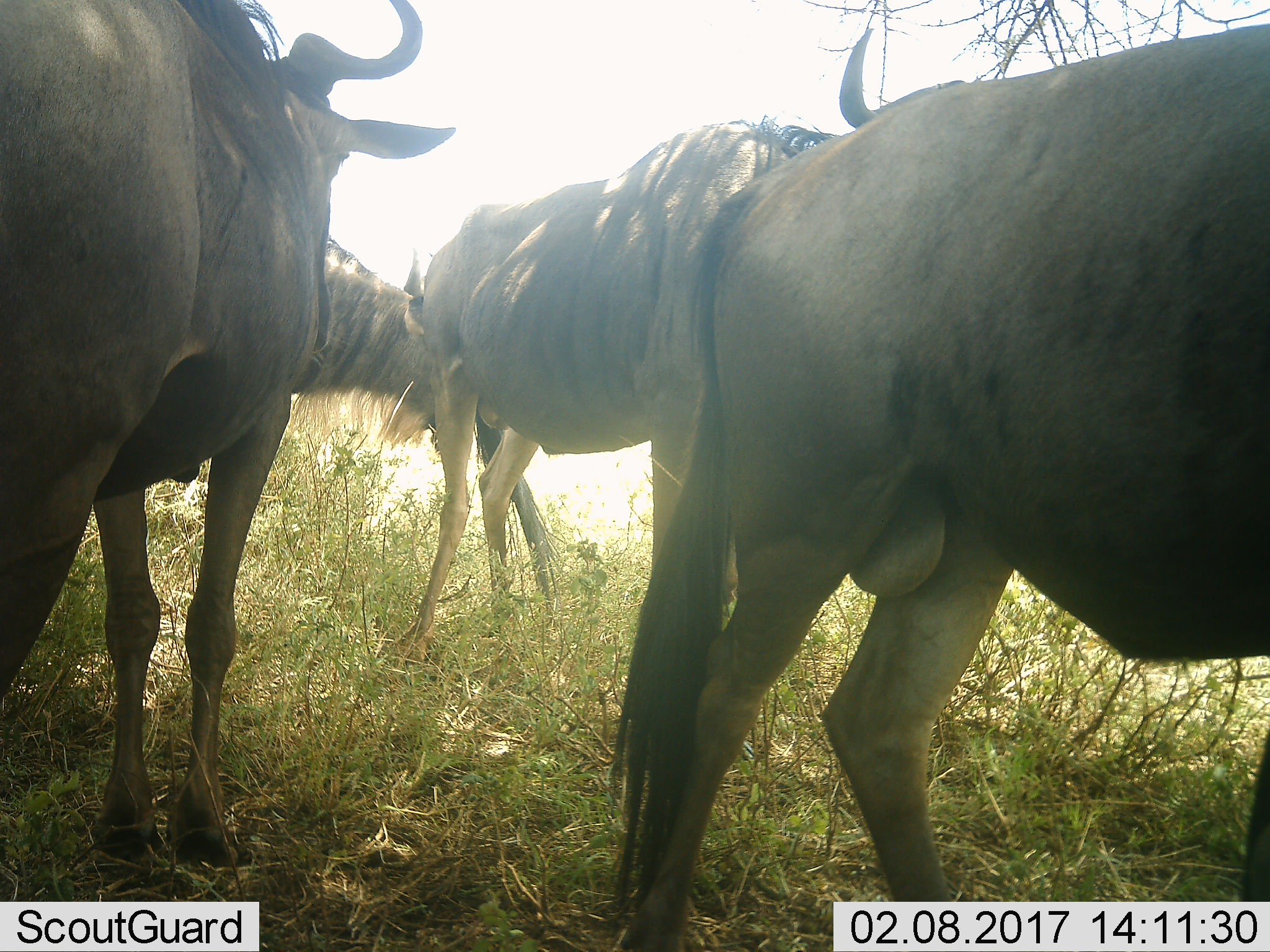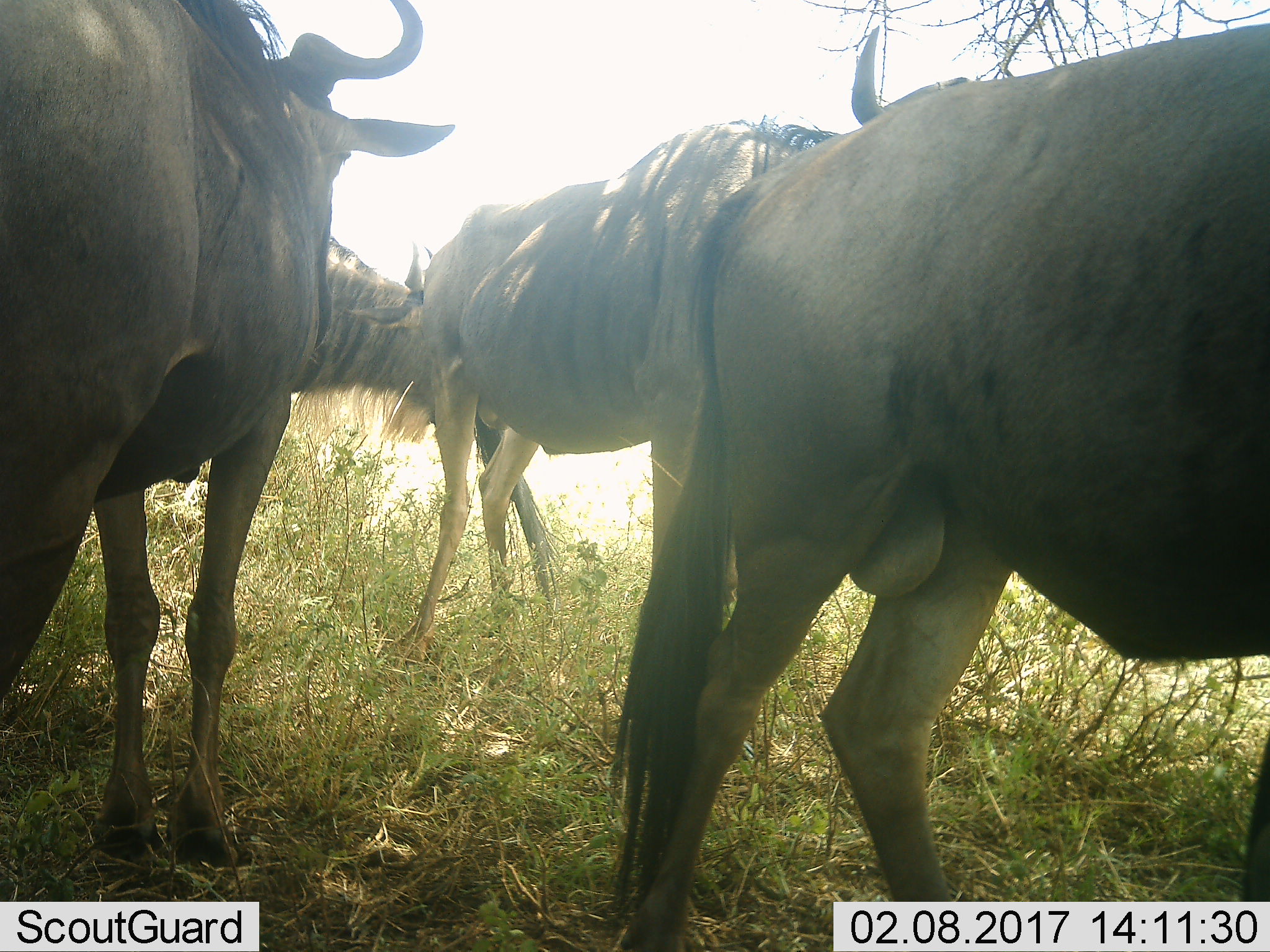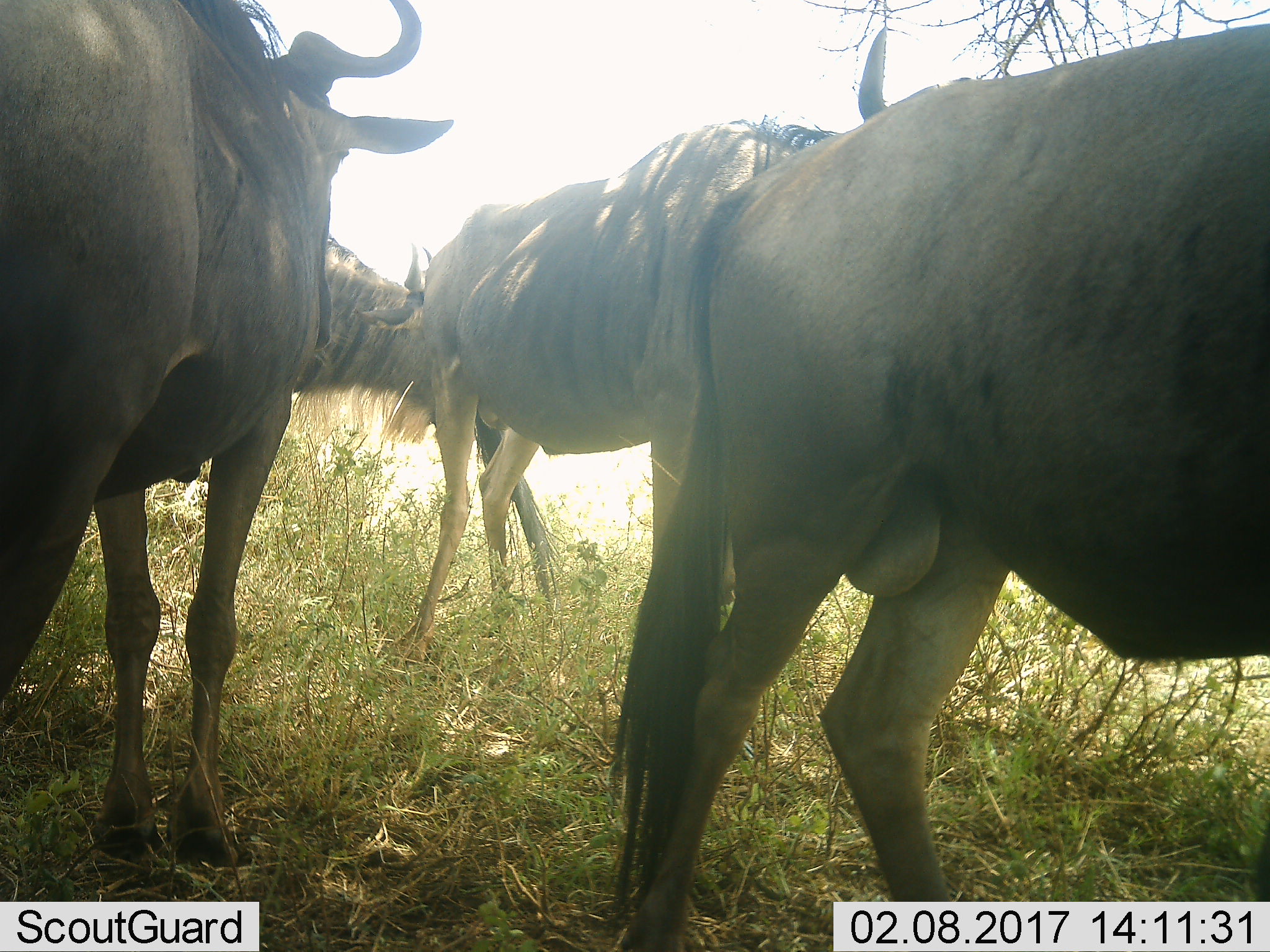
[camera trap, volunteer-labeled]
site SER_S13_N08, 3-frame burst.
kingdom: Animalia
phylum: Chordata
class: Mammalia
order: Artiodactyla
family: Bovidae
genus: Connochaetes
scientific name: Connochaetes taurinus taurinus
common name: blue wildebeest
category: wildebeestblue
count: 4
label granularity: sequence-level